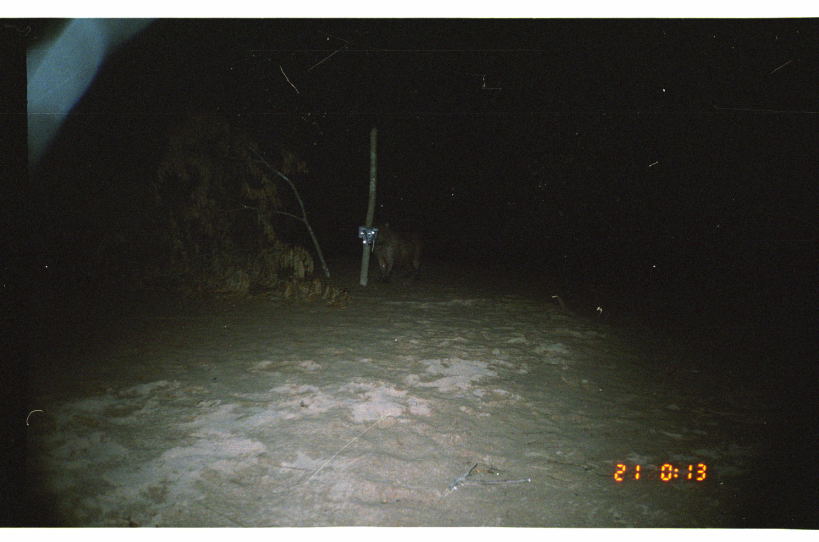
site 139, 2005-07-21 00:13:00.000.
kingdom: Animalia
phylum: Chordata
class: Mammalia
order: Rodentia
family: Caviidae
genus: Hydrochoerus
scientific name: Hydrochoerus hydrochaeris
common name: capybara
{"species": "Hydrochoerus hydrochaeris (capybara)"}